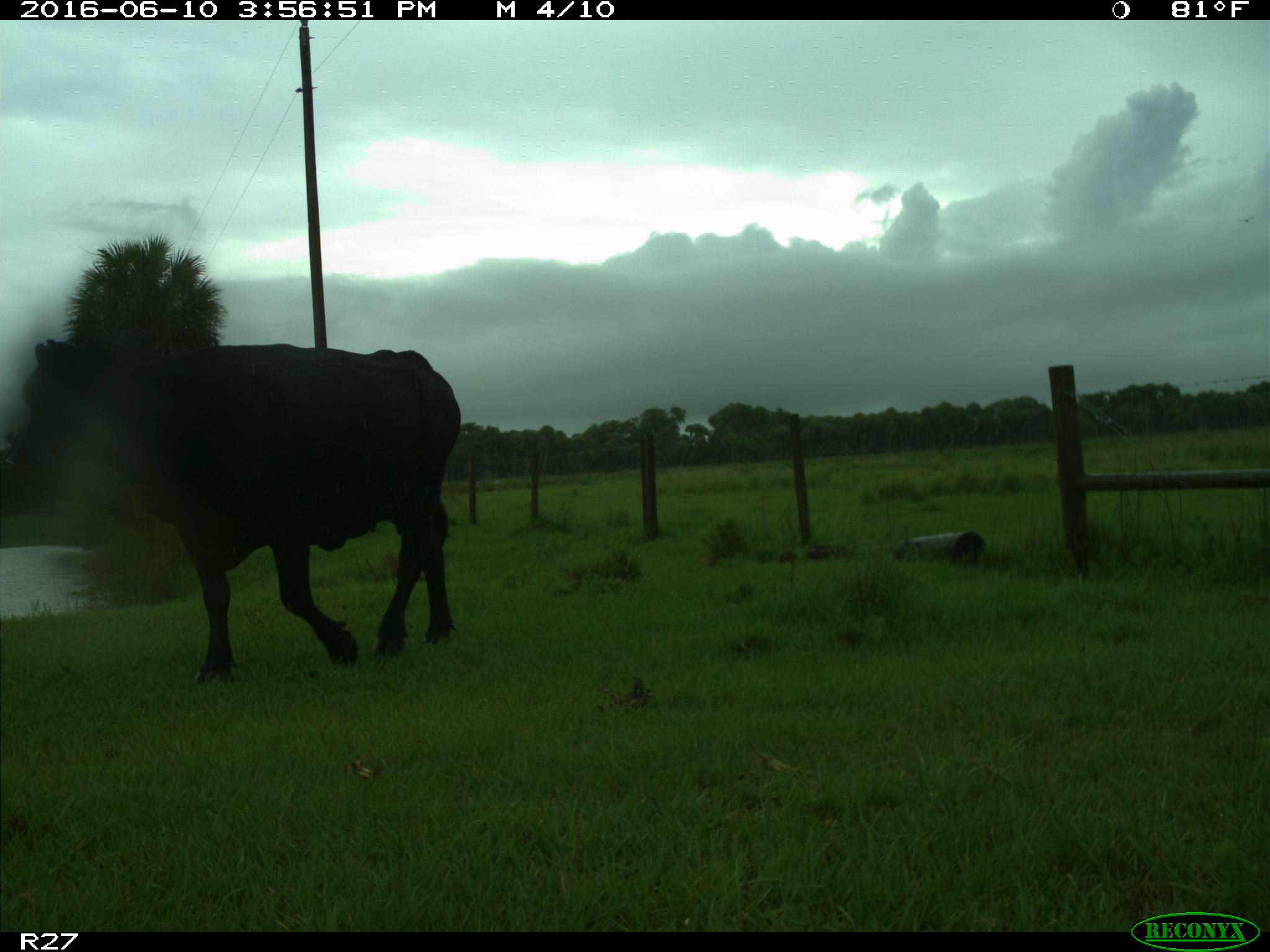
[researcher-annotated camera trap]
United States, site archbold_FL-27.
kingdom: Animalia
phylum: Chordata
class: Mammalia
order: Artiodactyla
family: Bovidae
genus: Bos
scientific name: Bos taurus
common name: domestic cow